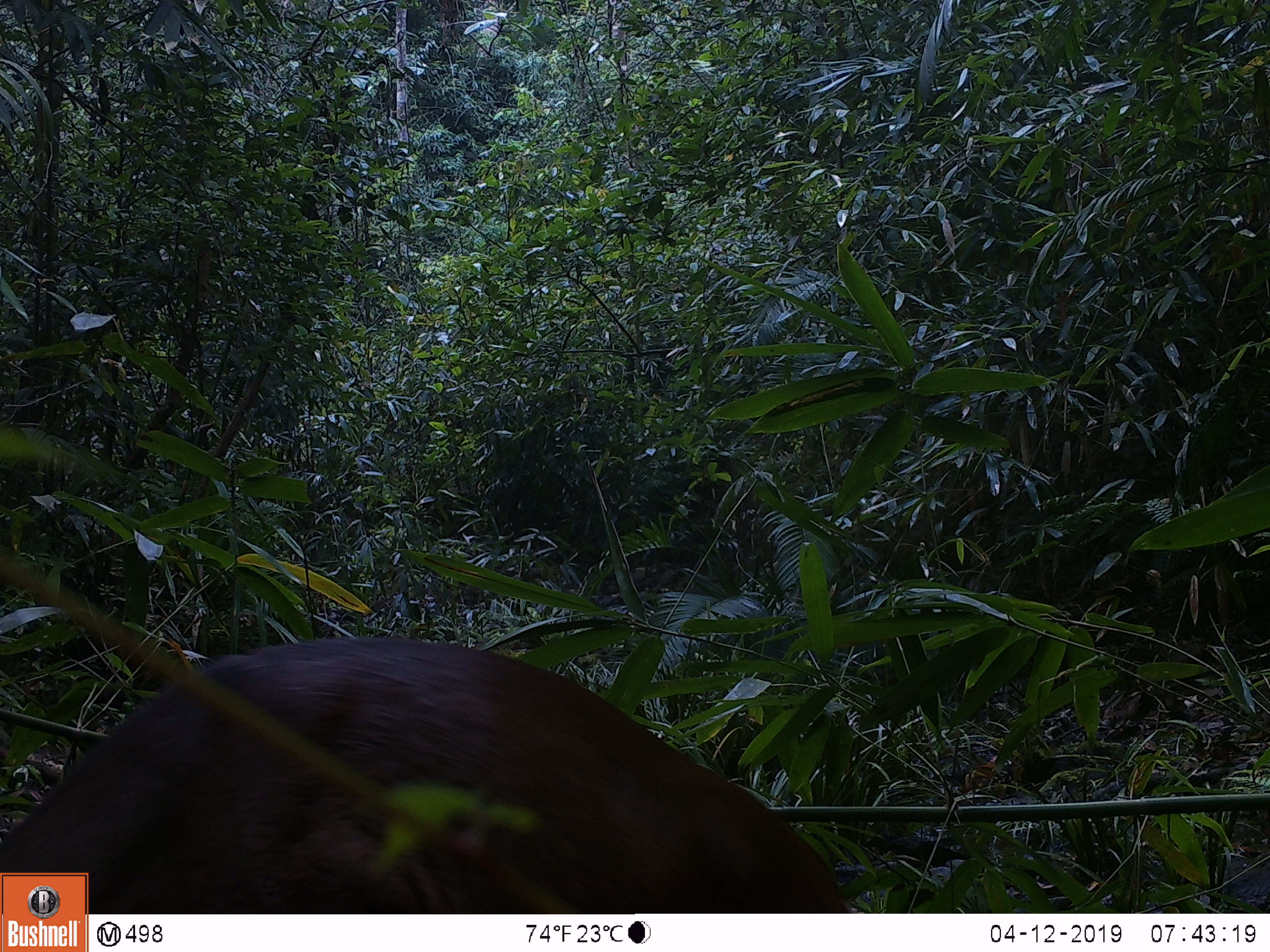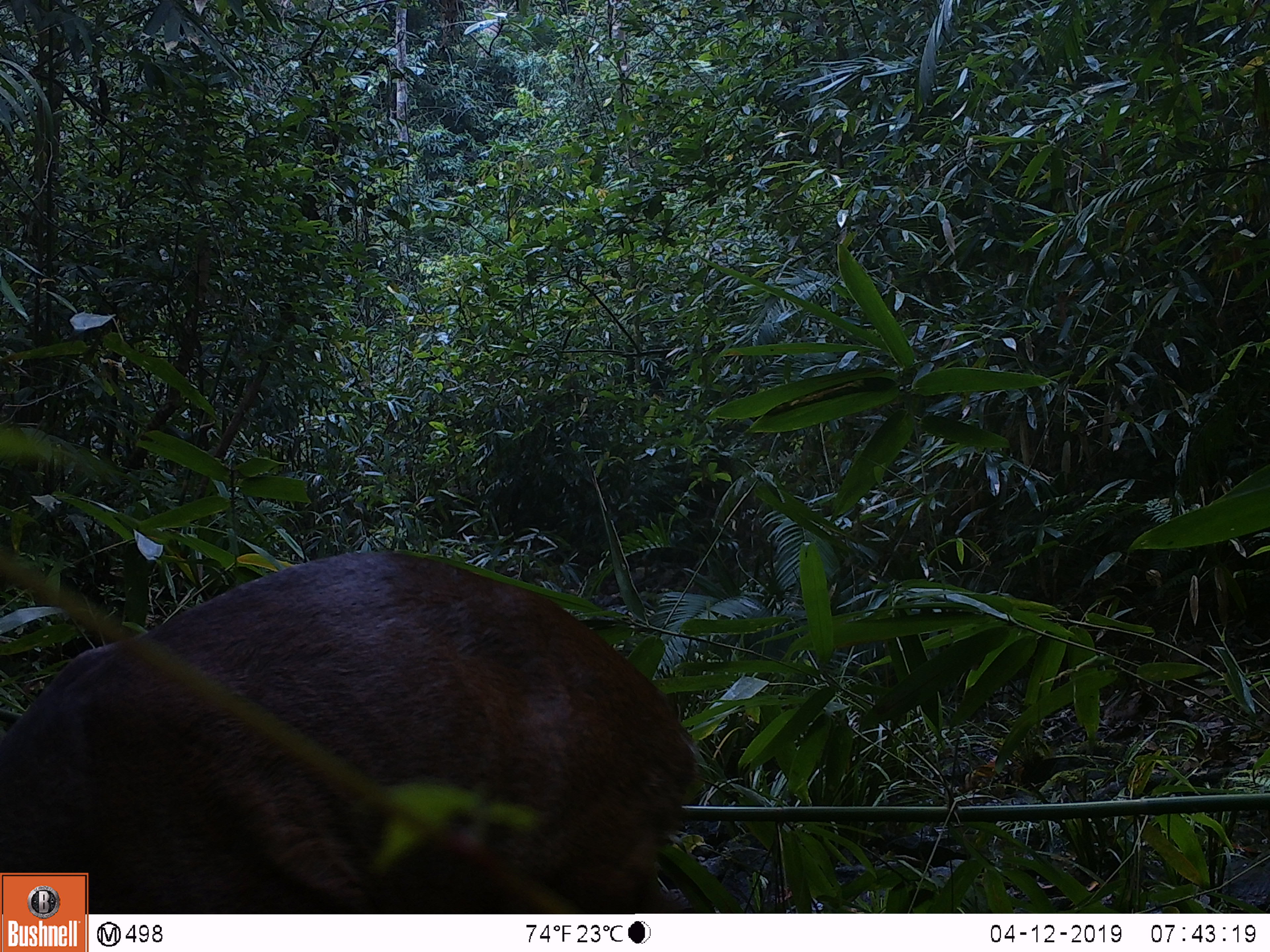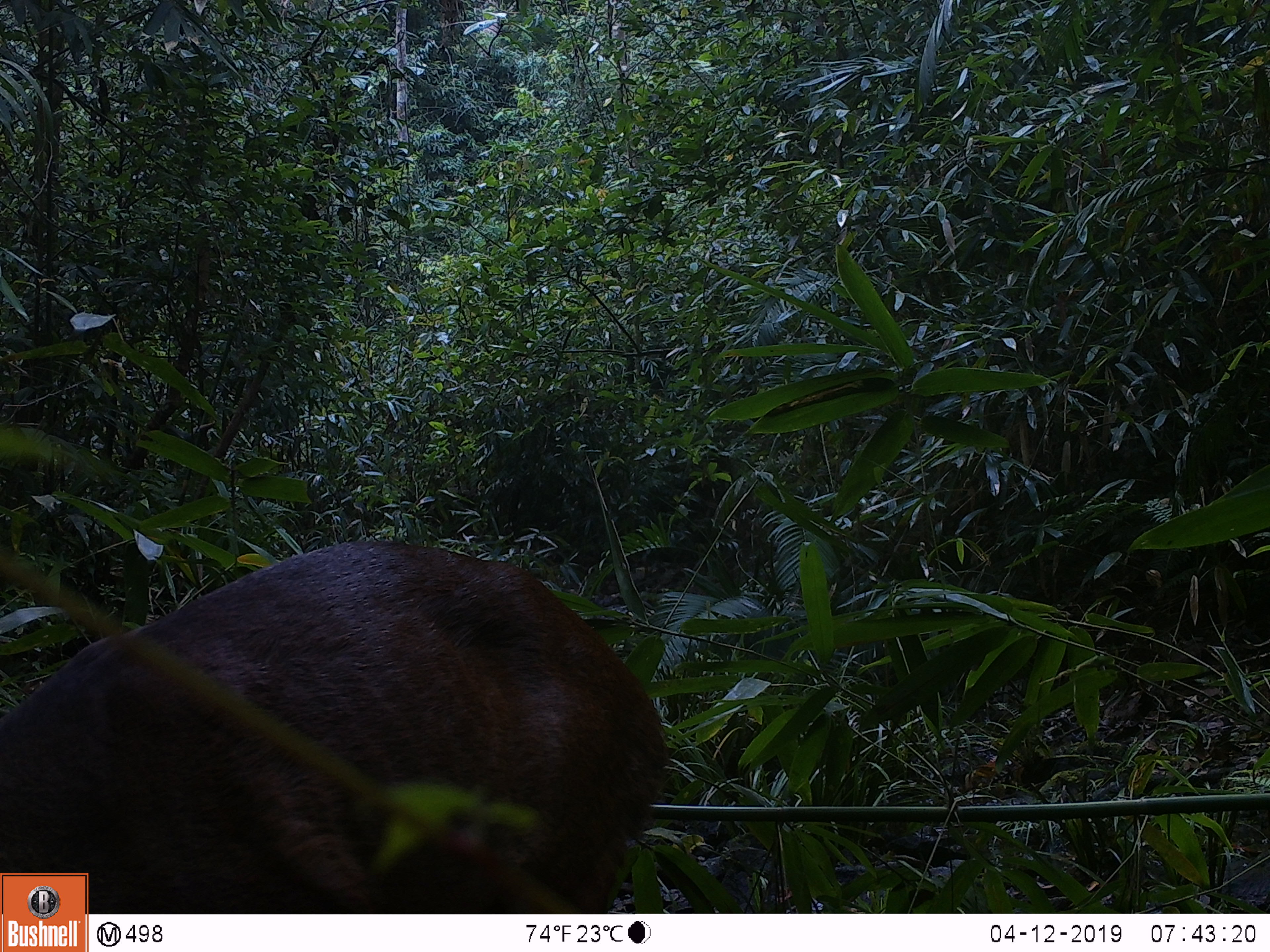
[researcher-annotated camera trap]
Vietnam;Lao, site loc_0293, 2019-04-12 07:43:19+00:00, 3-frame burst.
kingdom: Animalia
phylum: Chordata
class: Mammalia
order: Artiodactyla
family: Cervidae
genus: Muntiacus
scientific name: Muntiacus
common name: muntjacs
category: unidentified muntjac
Unidentified muntjac (muntjacs) (Muntiacus). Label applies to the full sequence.